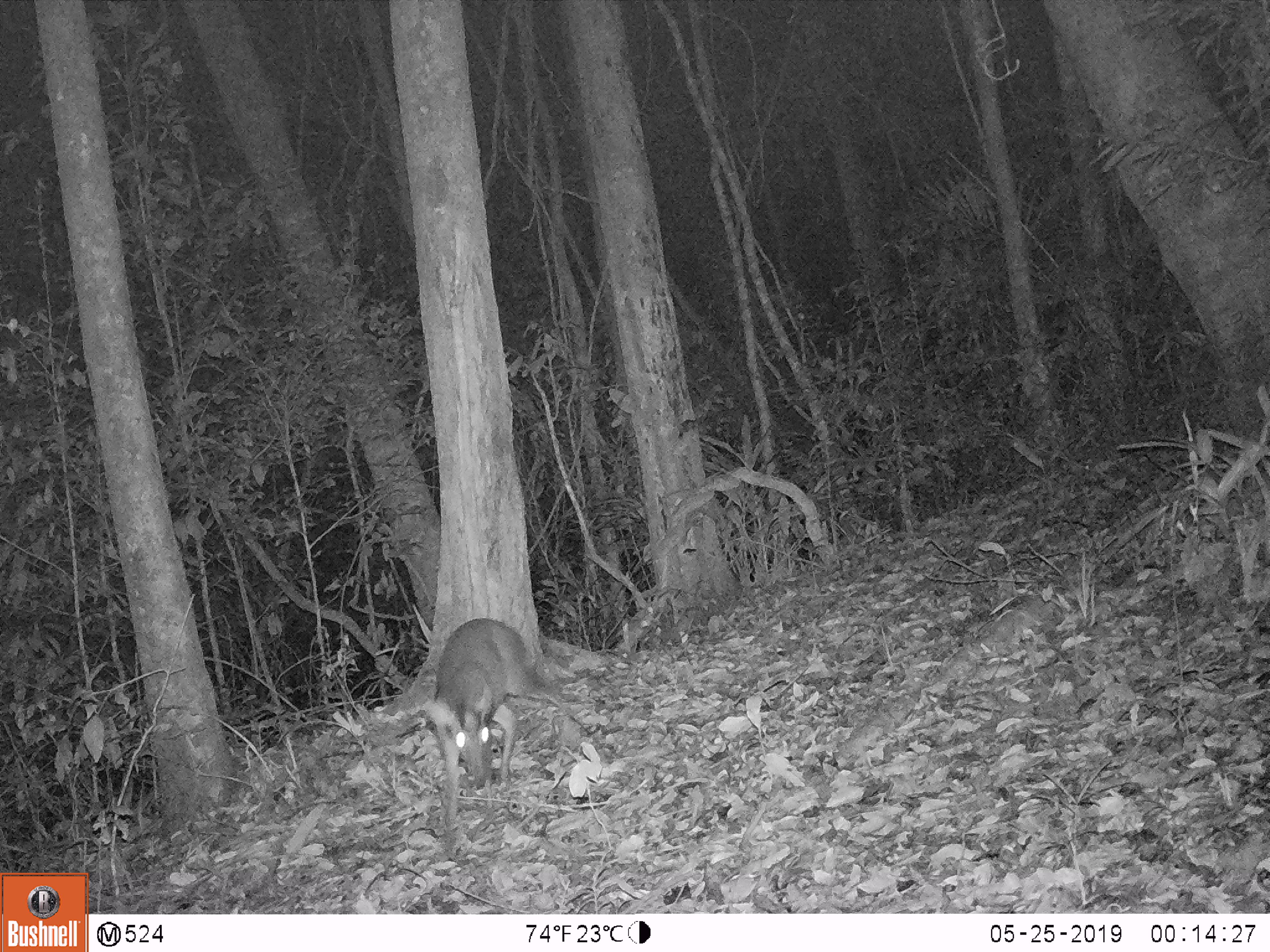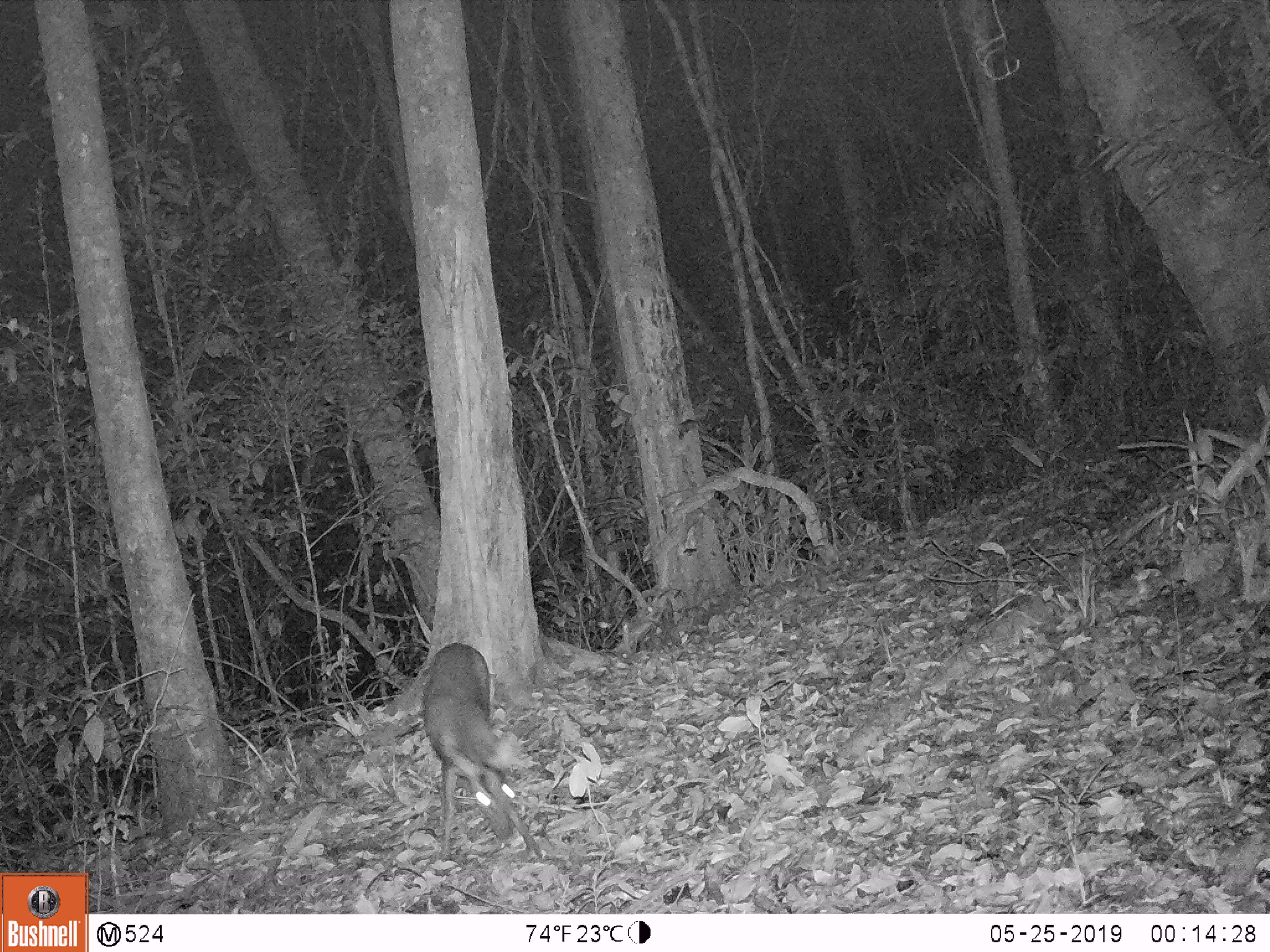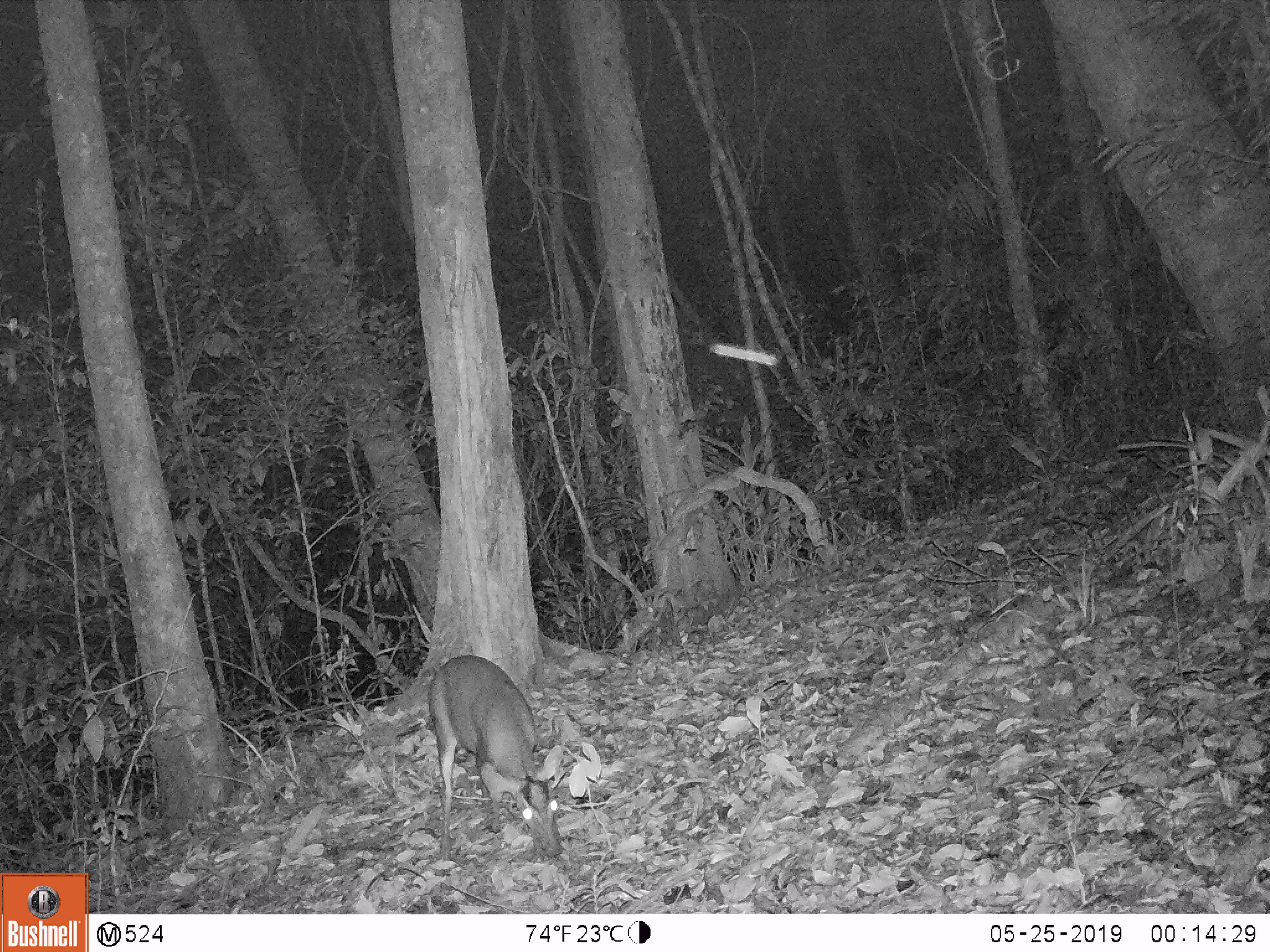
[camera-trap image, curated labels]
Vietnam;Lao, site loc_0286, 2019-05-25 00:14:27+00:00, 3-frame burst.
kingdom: Animalia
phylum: Chordata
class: Mammalia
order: Artiodactyla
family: Cervidae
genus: Muntiacus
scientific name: Muntiacus rooseveltorum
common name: roosevelt's muntjac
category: roosevelts muntjac group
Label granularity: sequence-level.